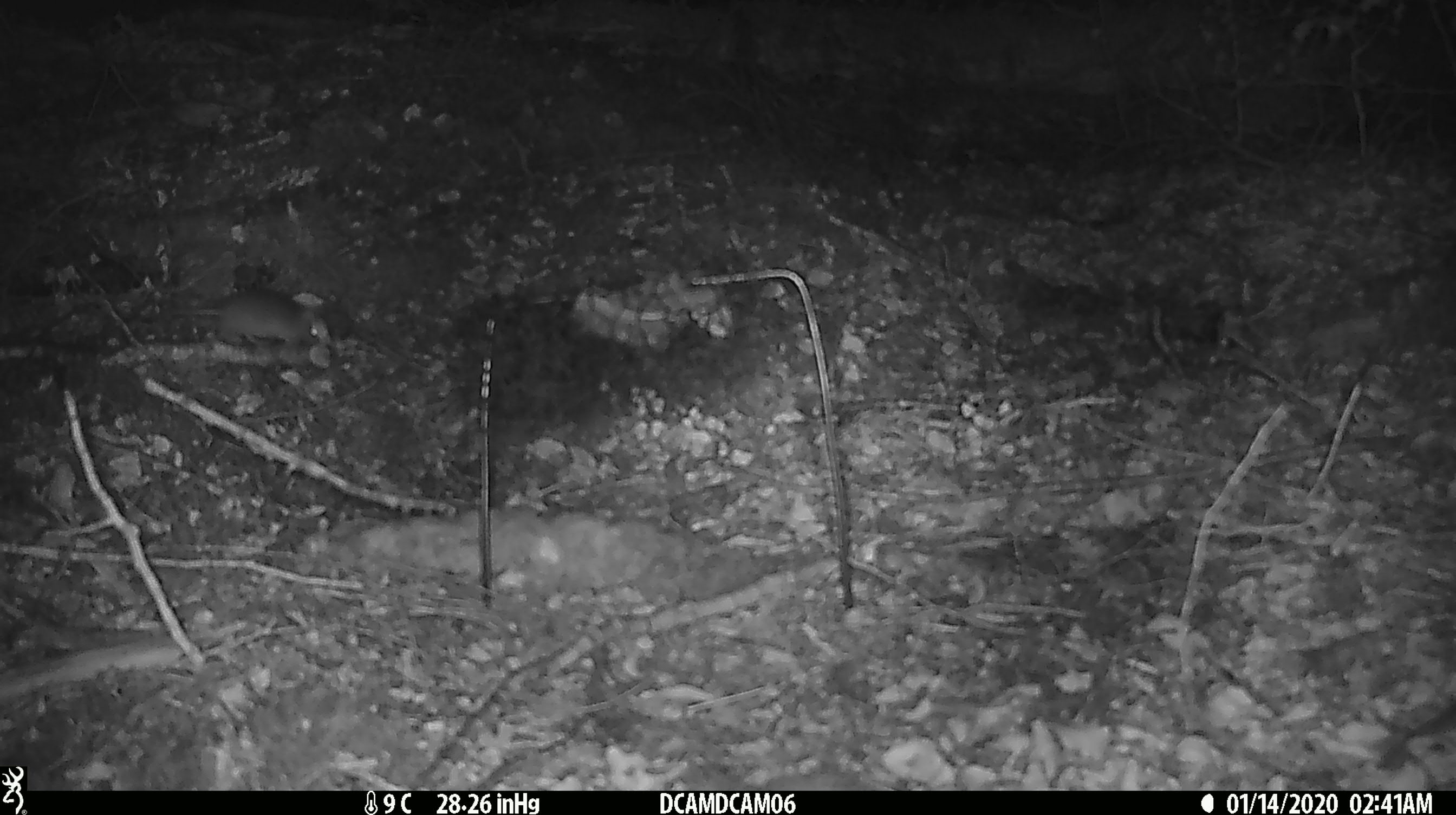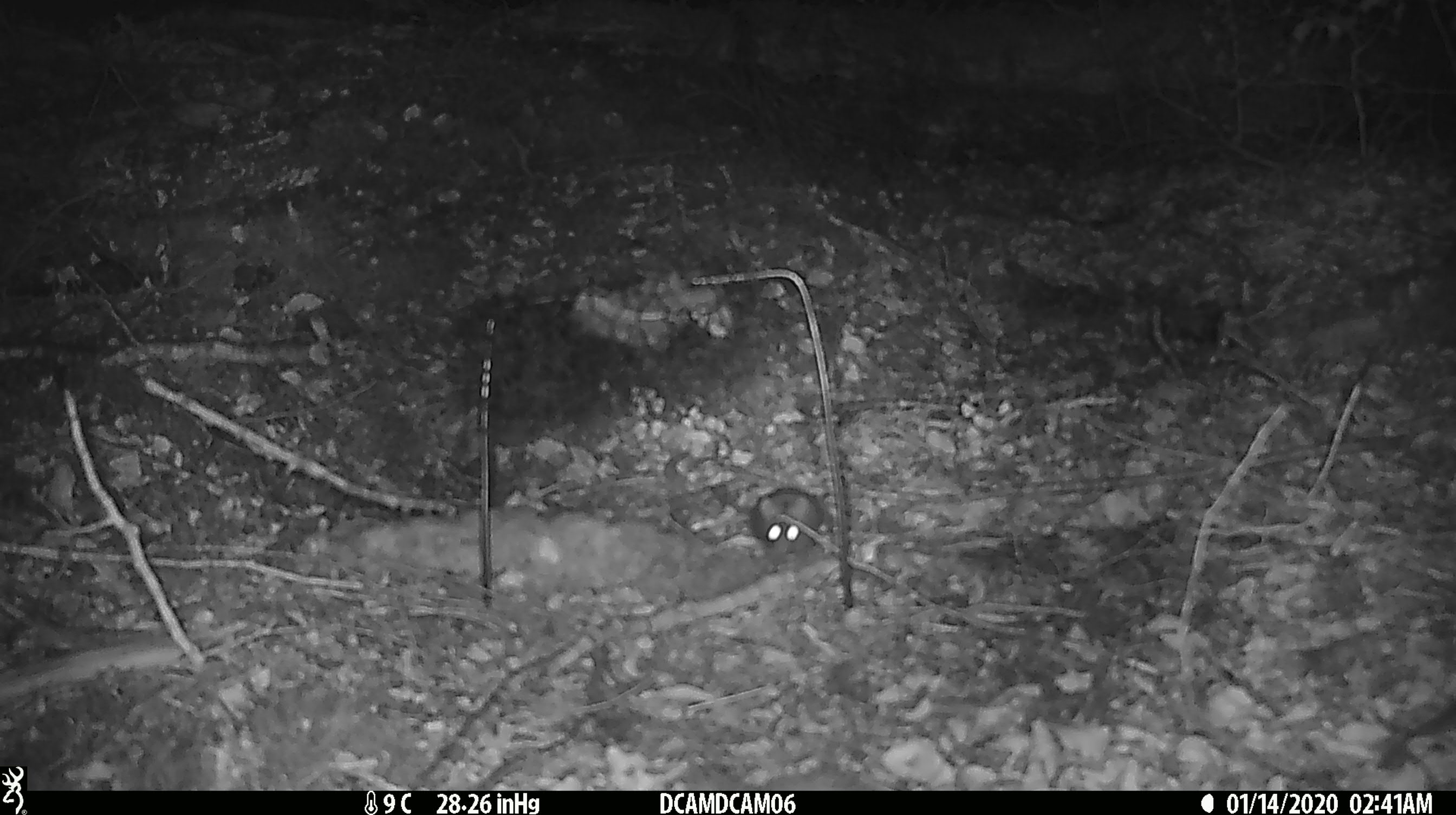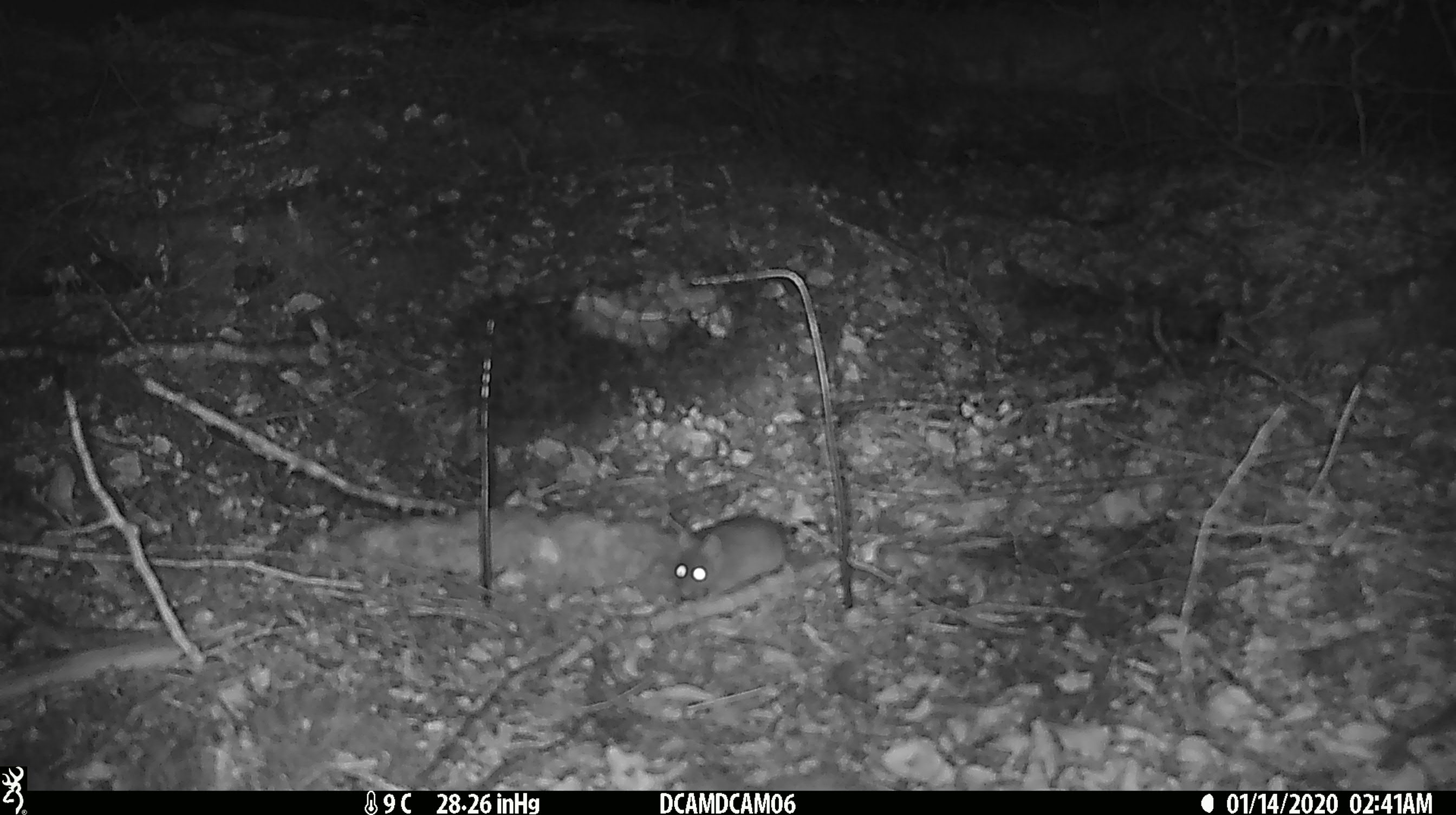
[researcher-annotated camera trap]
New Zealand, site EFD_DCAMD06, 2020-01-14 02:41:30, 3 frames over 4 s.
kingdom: Animalia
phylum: Chordata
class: Mammalia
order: Rodentia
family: Muridae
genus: Mus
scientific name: Mus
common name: mouse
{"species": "mouse (Mus)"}